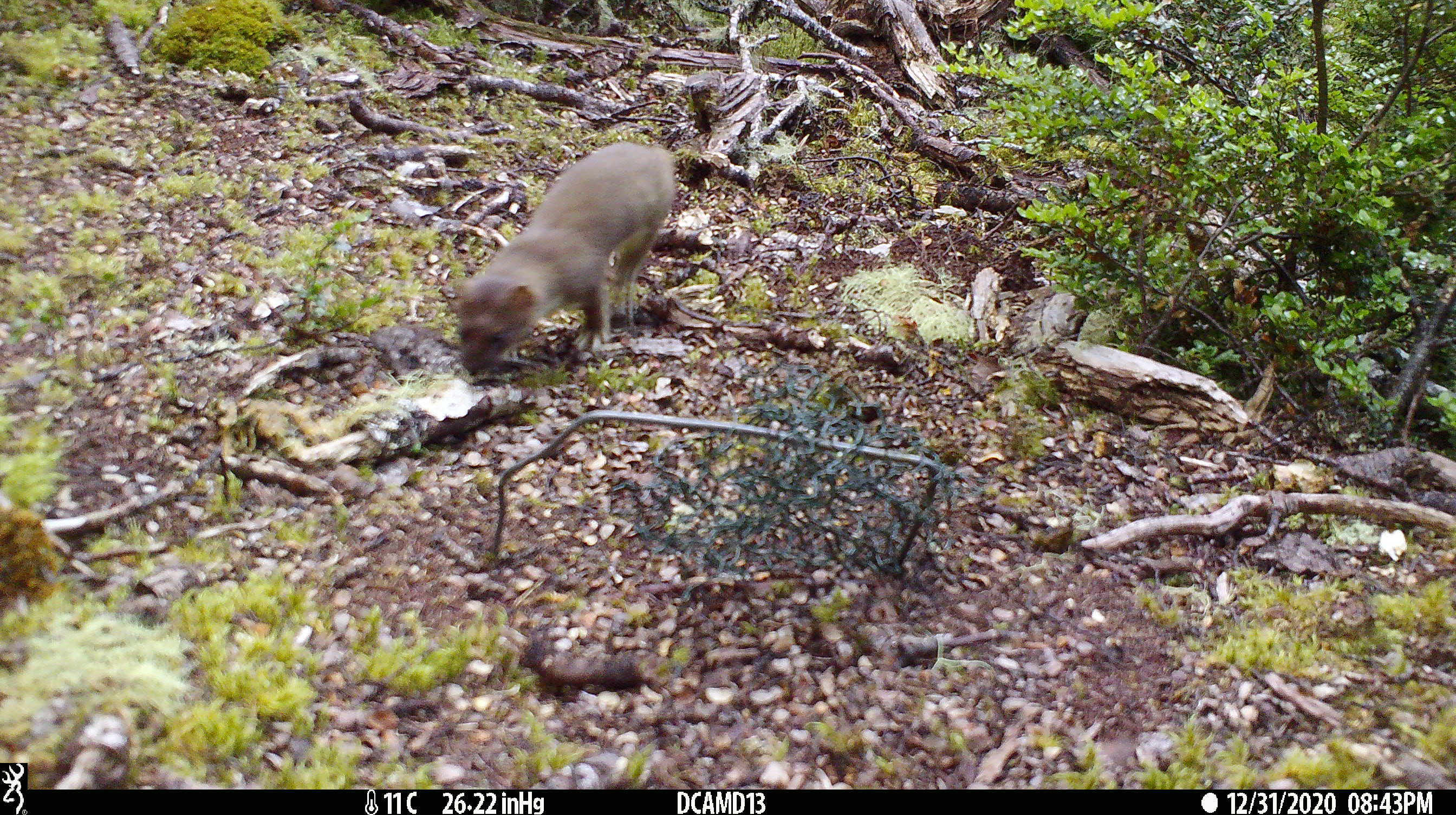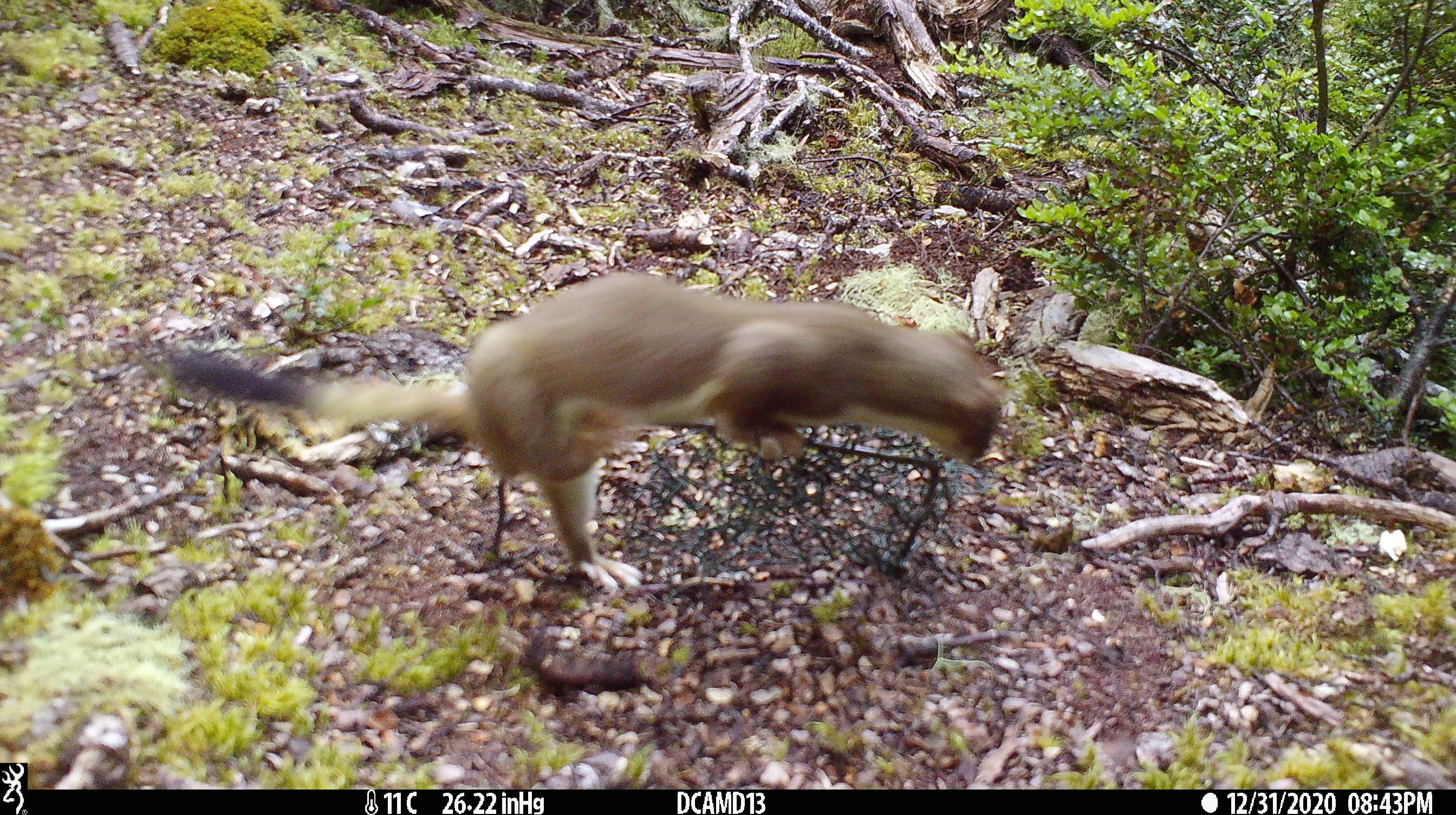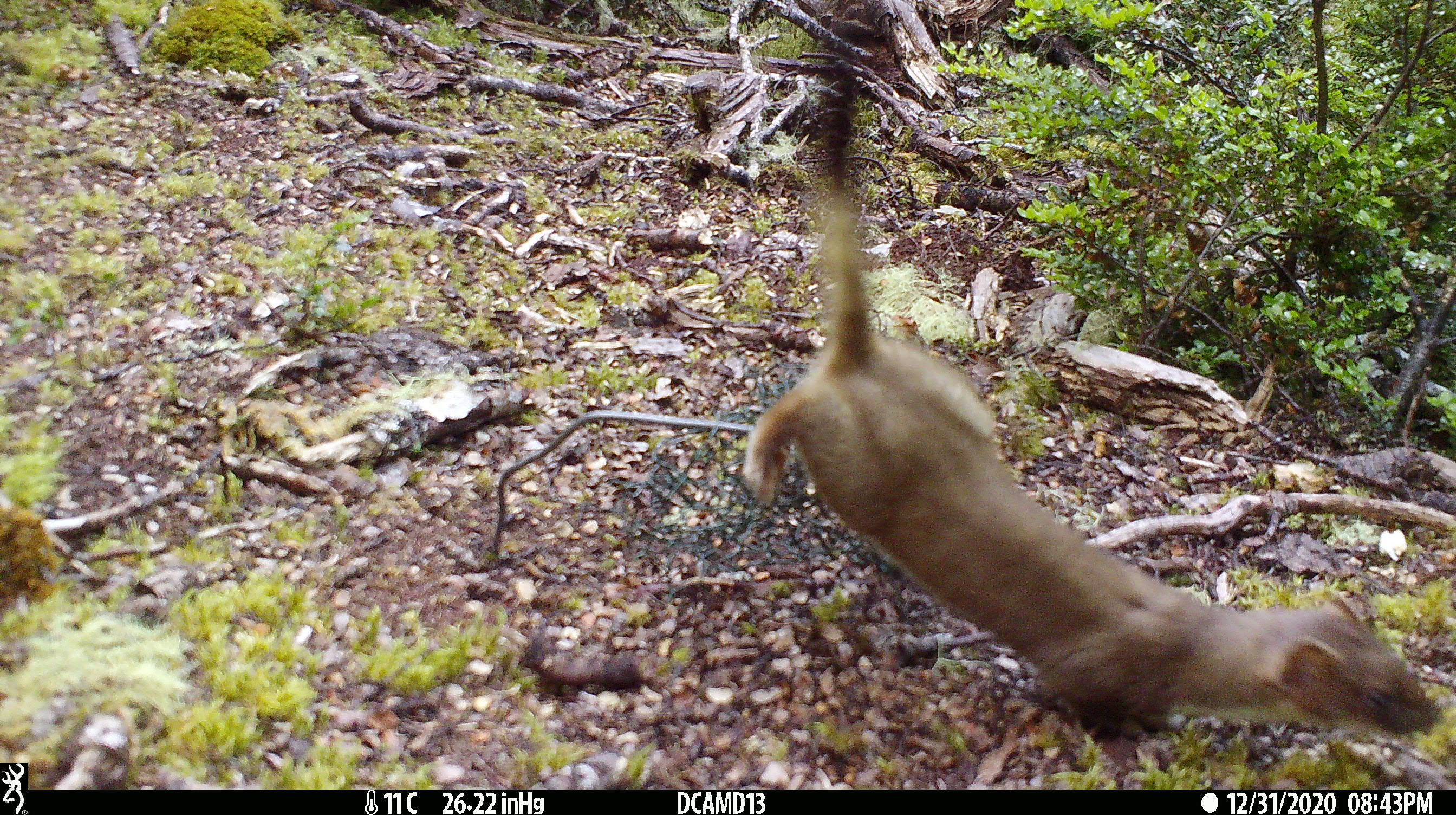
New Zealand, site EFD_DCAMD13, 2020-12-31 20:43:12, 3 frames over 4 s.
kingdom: Animalia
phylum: Chordata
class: Mammalia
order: Carnivora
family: Mustelidae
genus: Mustela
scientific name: Mustela erminea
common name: stoat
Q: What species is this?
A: Stoat (Mustela erminea).